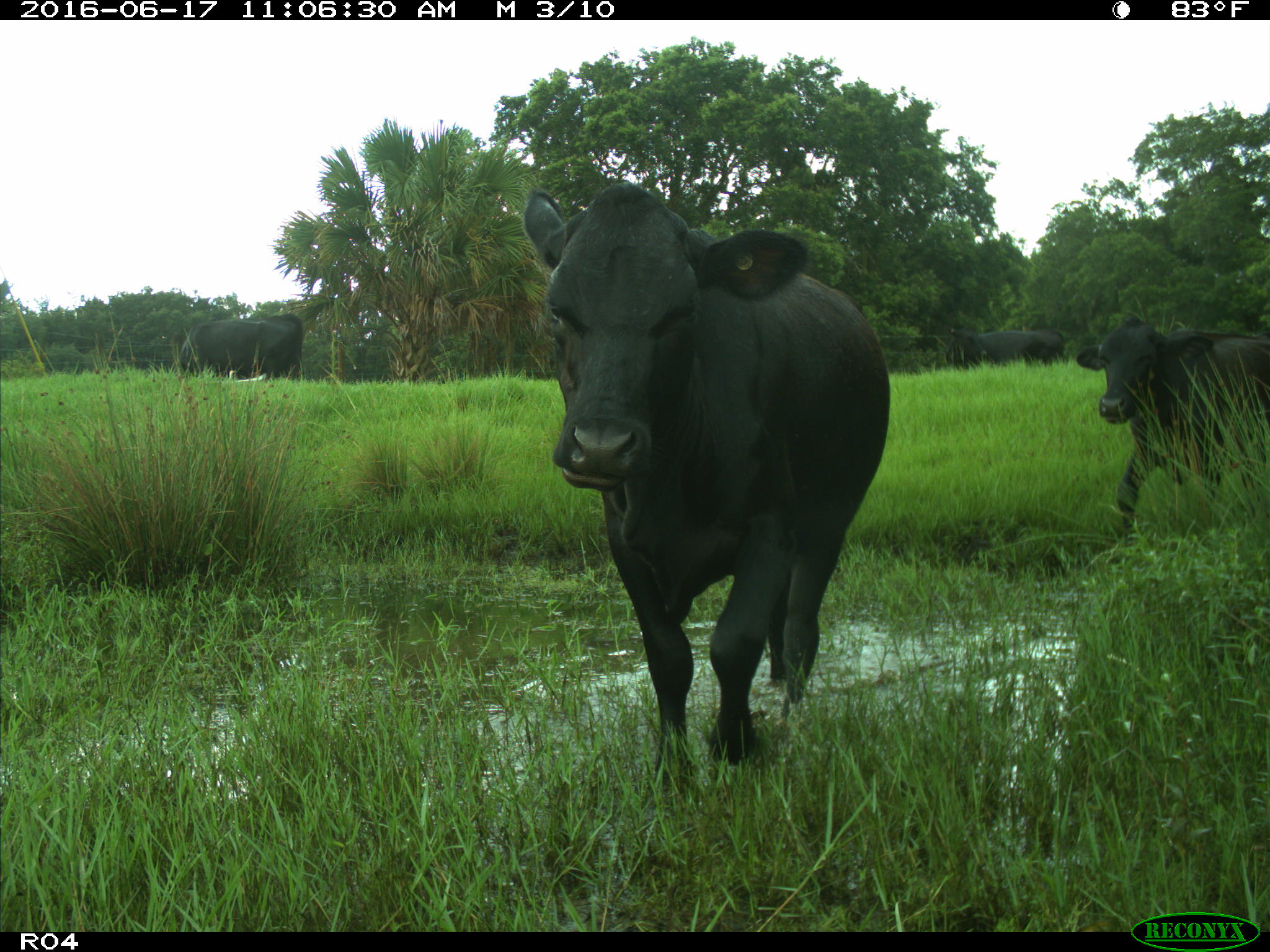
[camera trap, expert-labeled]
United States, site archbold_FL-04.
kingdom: Animalia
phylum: Chordata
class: Mammalia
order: Artiodactyla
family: Bovidae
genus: Bos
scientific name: Bos taurus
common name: domestic cow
Bos taurus (domestic cow).